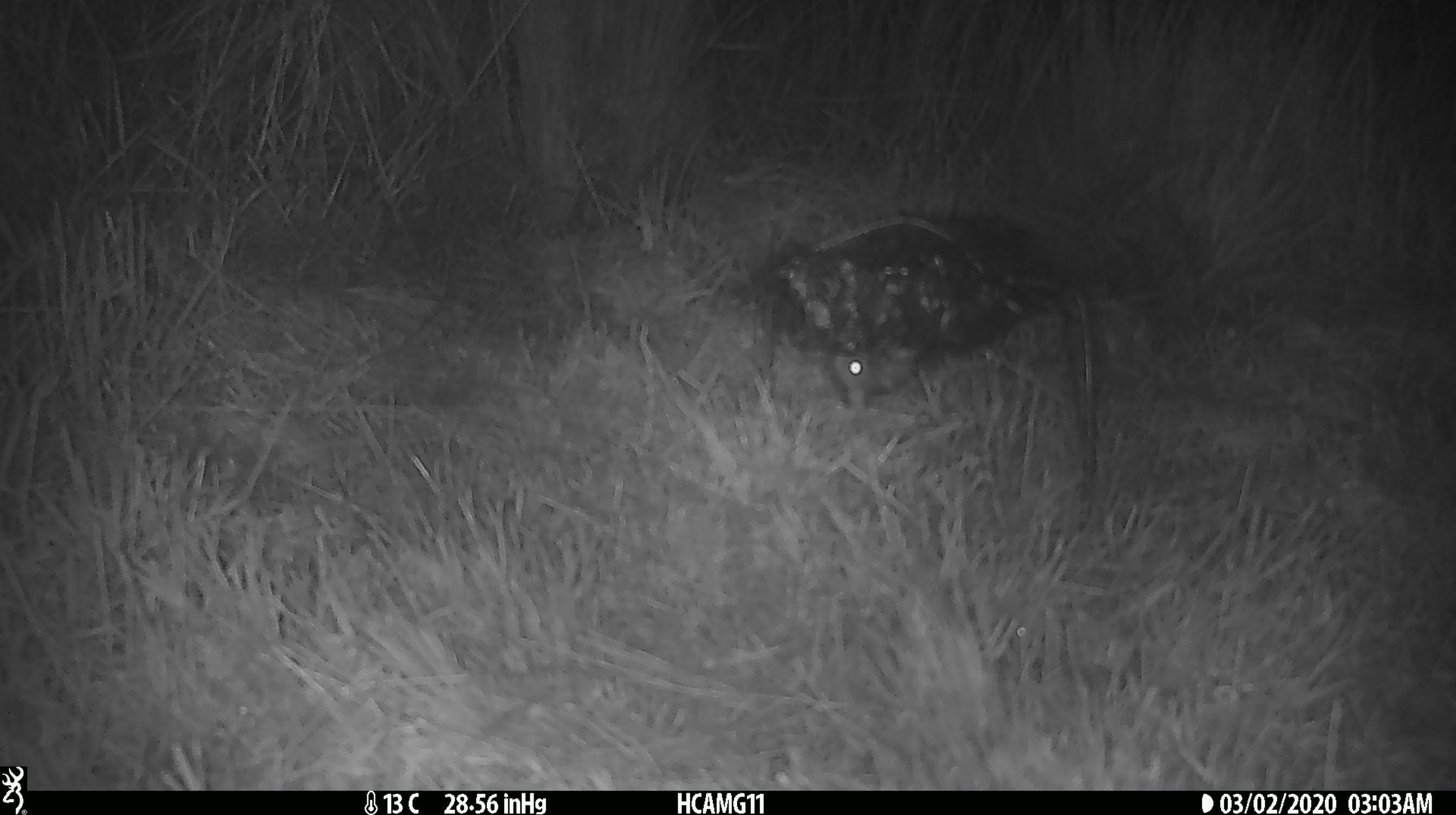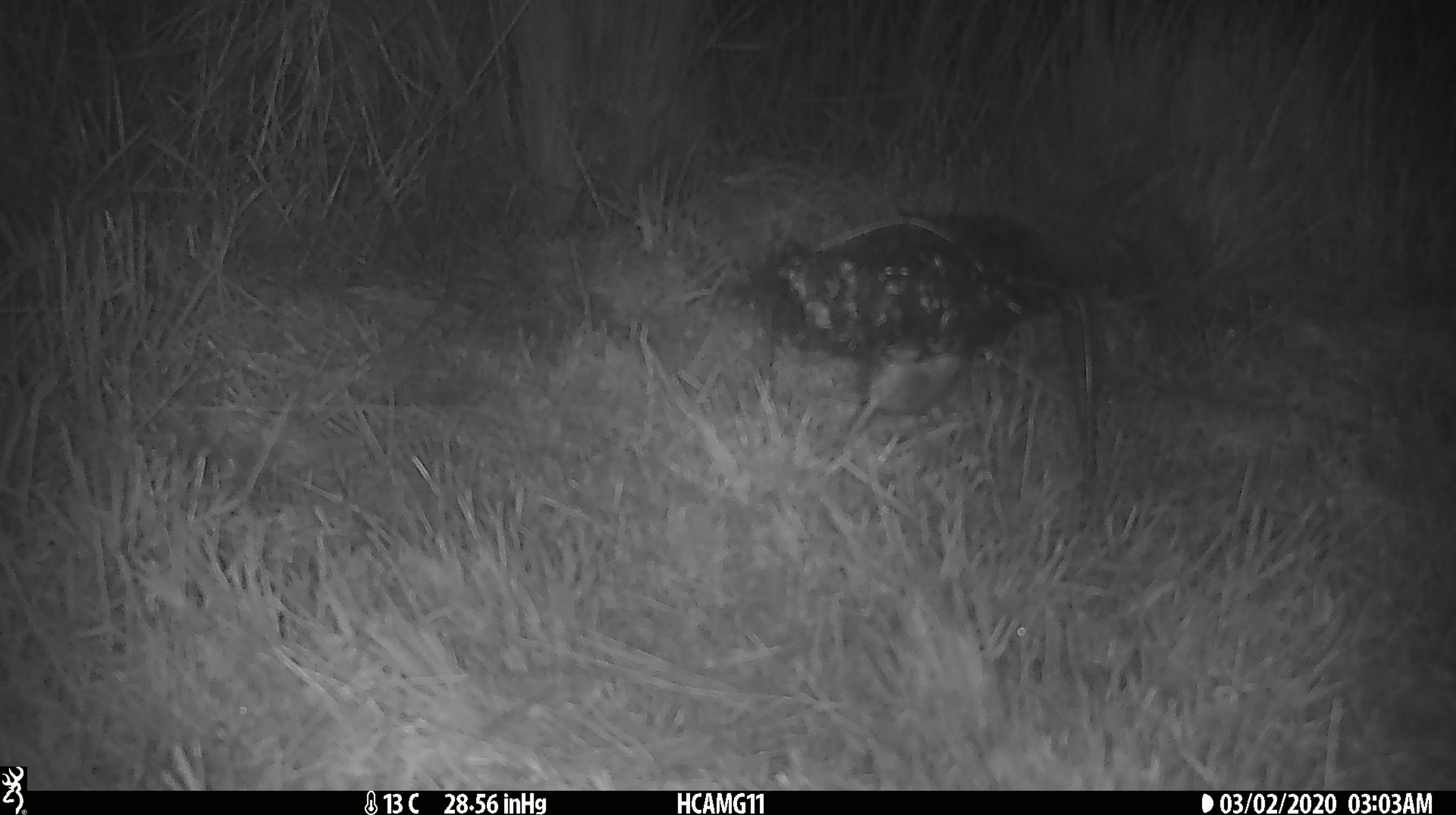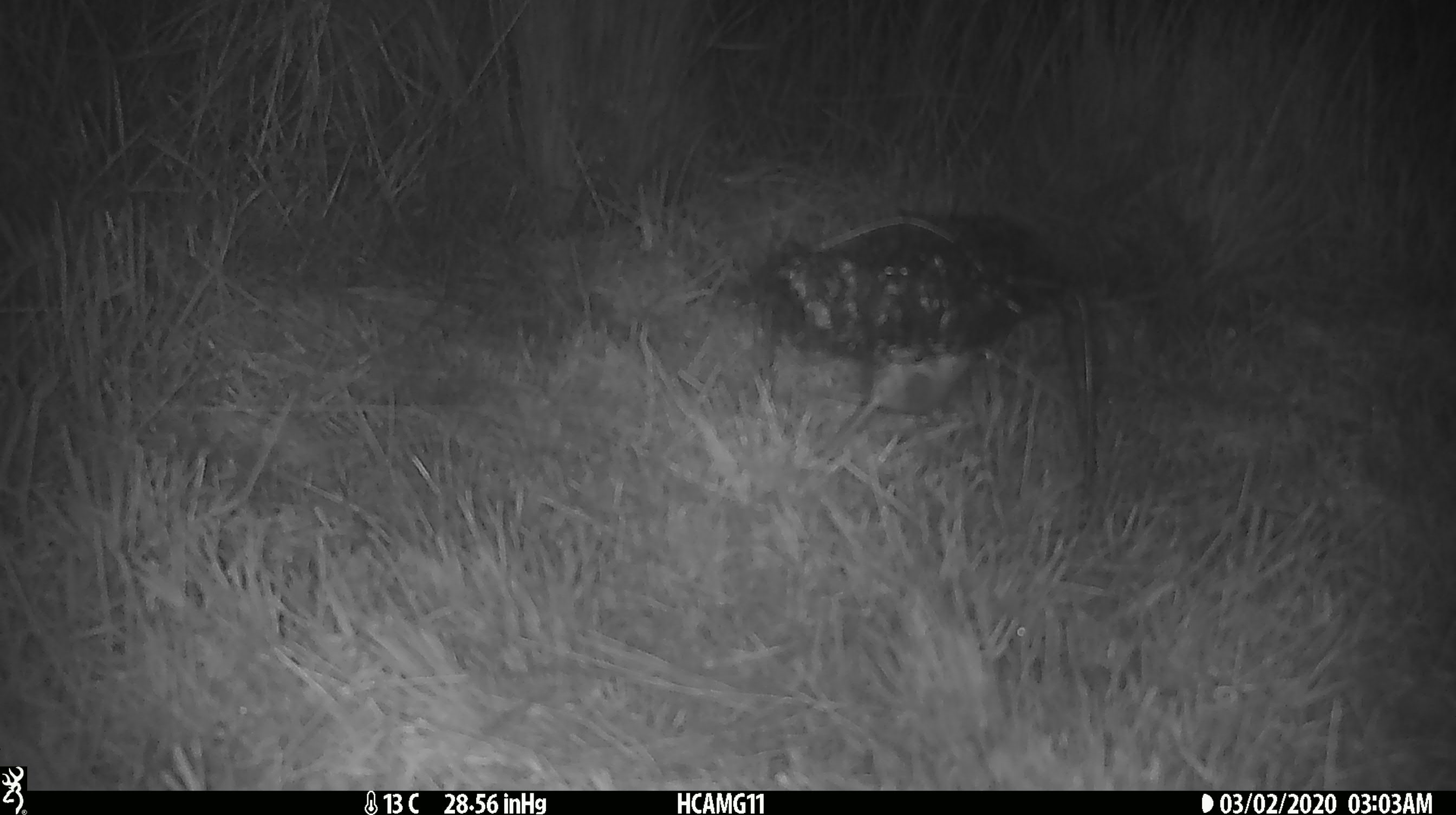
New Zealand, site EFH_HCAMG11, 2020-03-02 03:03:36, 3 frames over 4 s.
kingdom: Animalia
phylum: Chordata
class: Mammalia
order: Rodentia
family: Muridae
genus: Mus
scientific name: Mus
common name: mouse